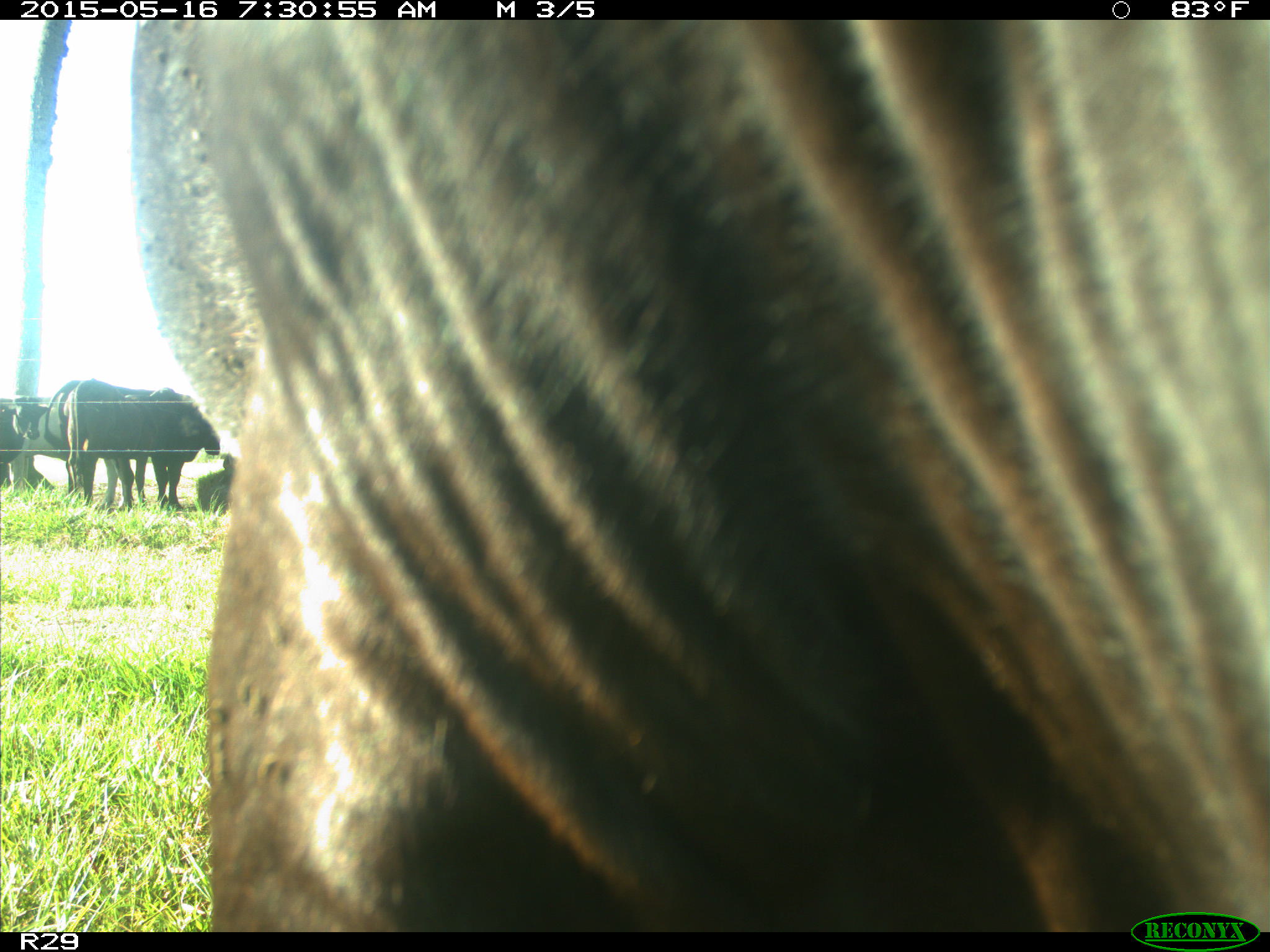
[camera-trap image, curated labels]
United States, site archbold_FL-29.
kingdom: Animalia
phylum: Chordata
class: Mammalia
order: Artiodactyla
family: Bovidae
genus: Bos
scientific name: Bos taurus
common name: domestic cow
Bos taurus (domestic cow).